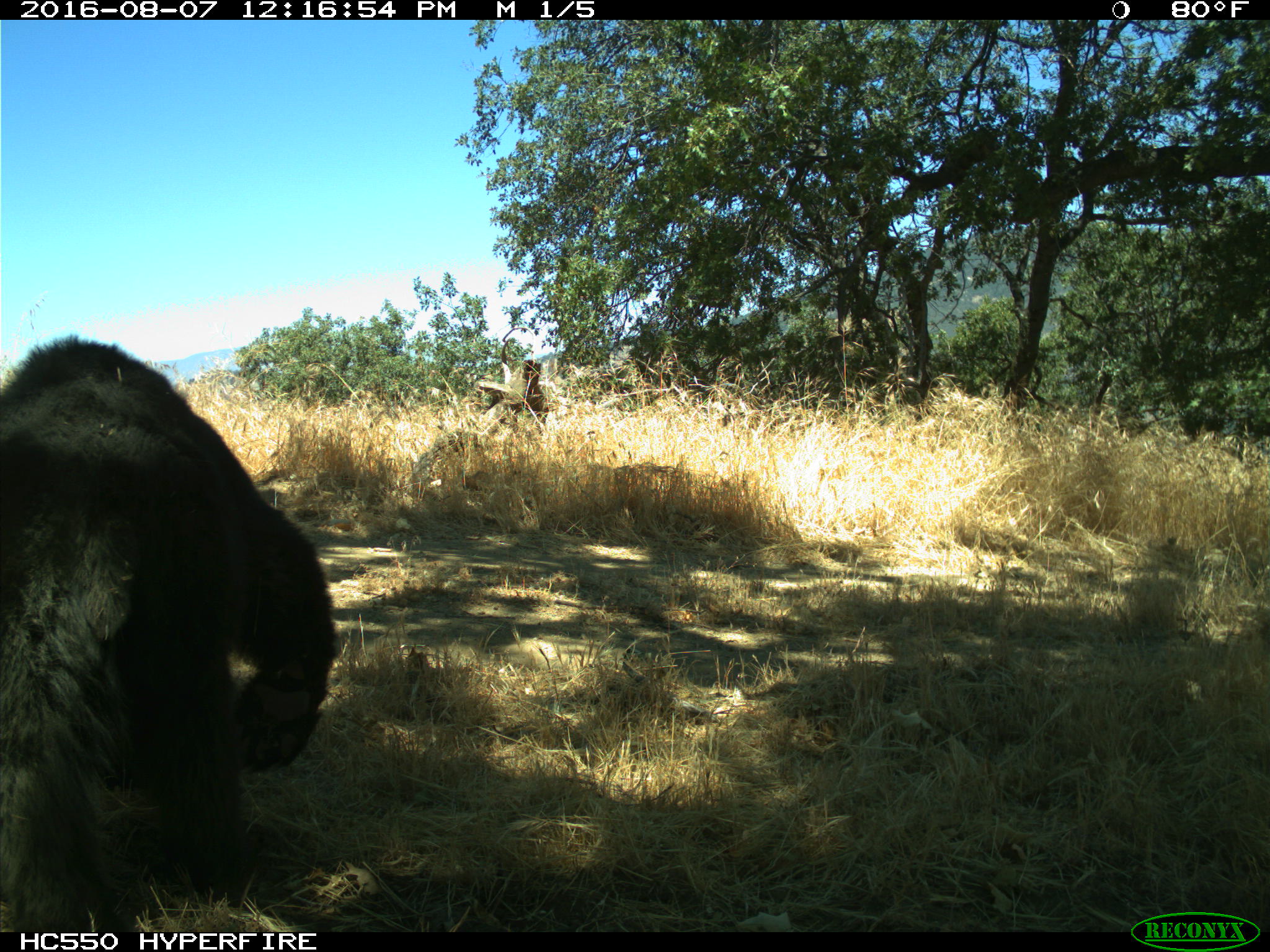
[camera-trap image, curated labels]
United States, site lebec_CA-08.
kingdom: Animalia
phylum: Chordata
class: Mammalia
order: Carnivora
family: Ursidae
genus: Ursus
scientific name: Ursus americanus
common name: american black bear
Ursus americanus (american black bear).